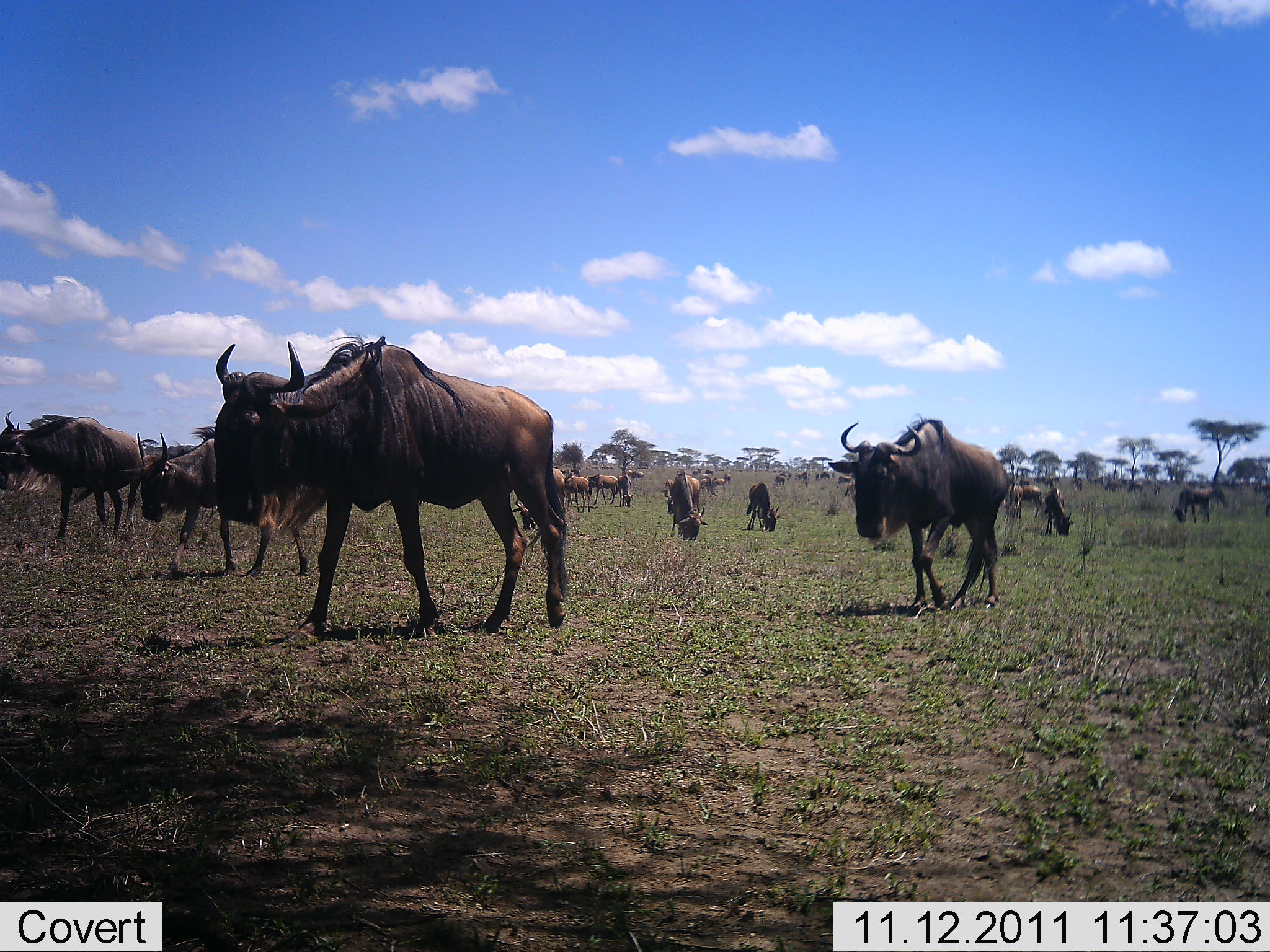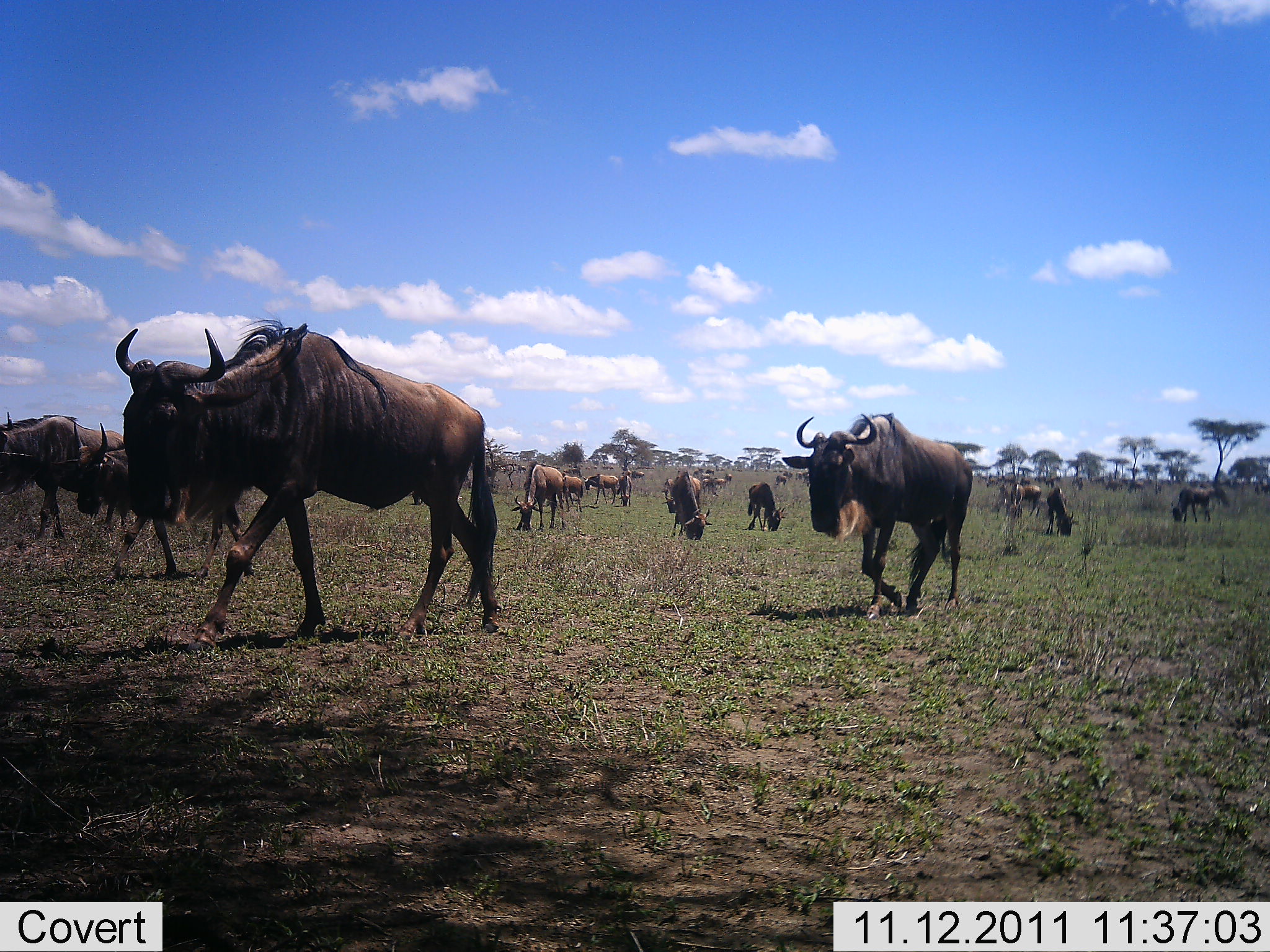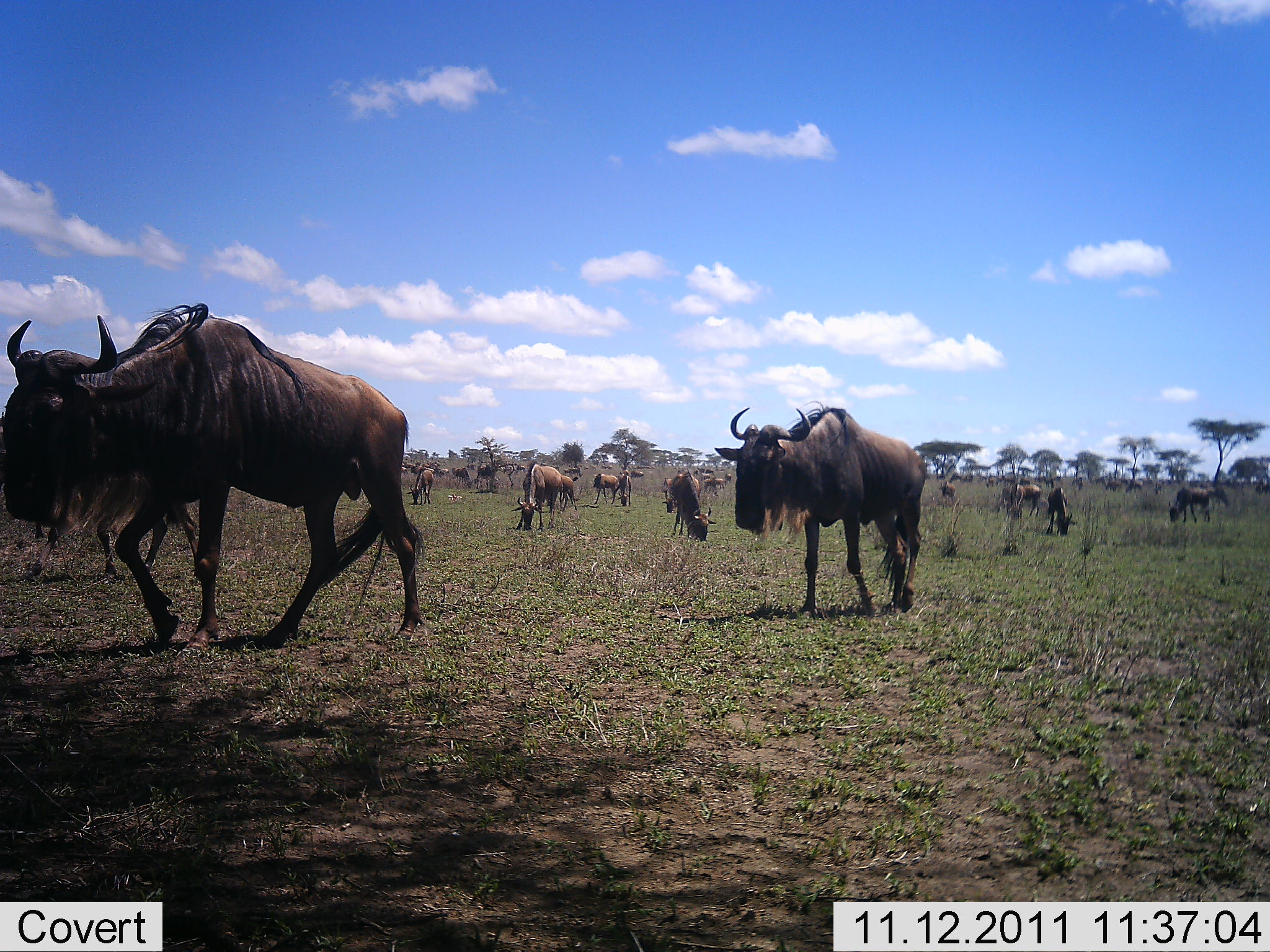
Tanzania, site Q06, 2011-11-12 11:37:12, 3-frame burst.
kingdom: Animalia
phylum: Chordata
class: Mammalia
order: Artiodactyla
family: Bovidae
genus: Connochaetes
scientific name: Connochaetes taurinus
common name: blue wildebeest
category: wildebeest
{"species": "wildebeest (blue wildebeest) (Connochaetes taurinus)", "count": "11-50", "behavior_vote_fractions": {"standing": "33%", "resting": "0%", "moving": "92%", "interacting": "0%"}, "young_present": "8%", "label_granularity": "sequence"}